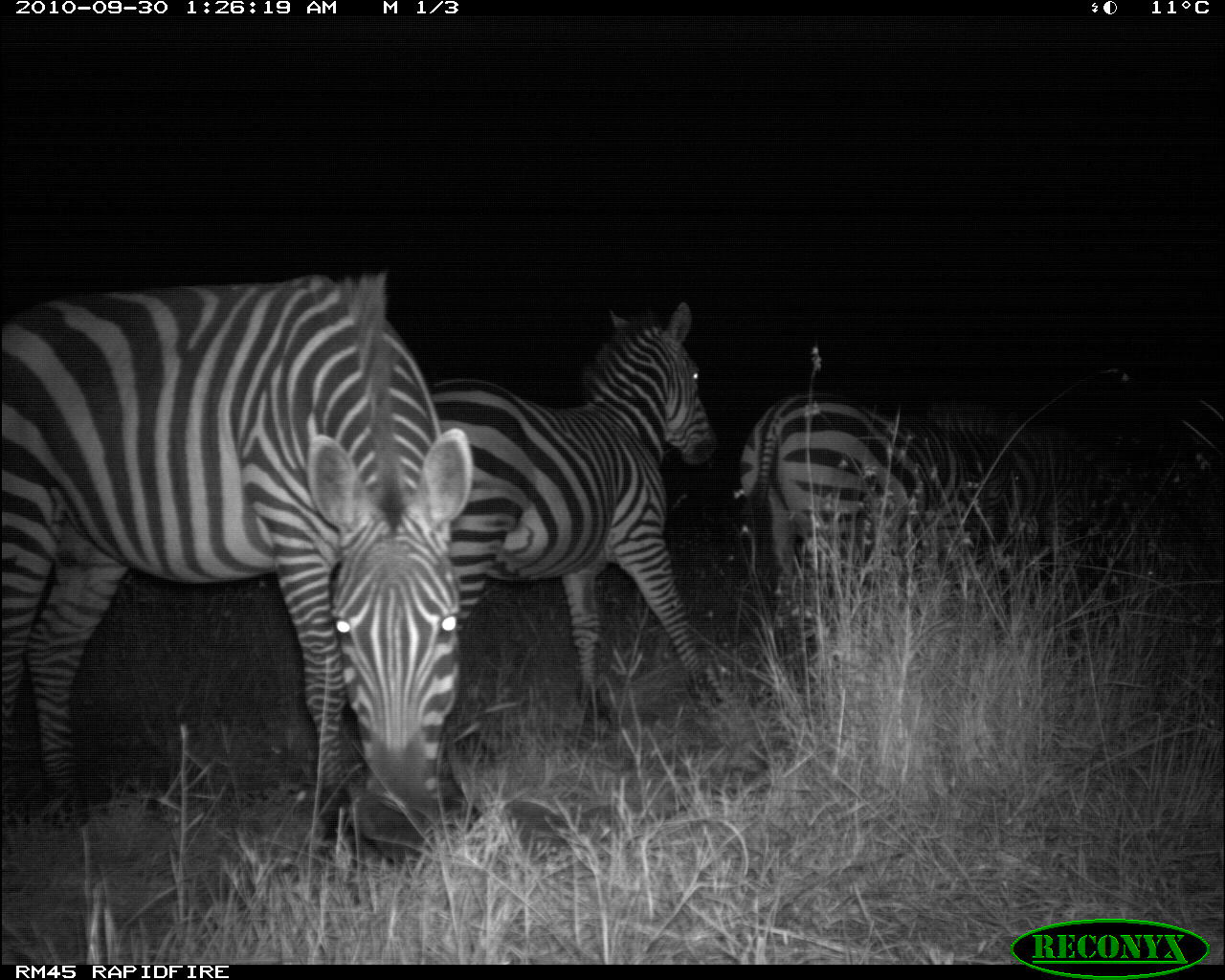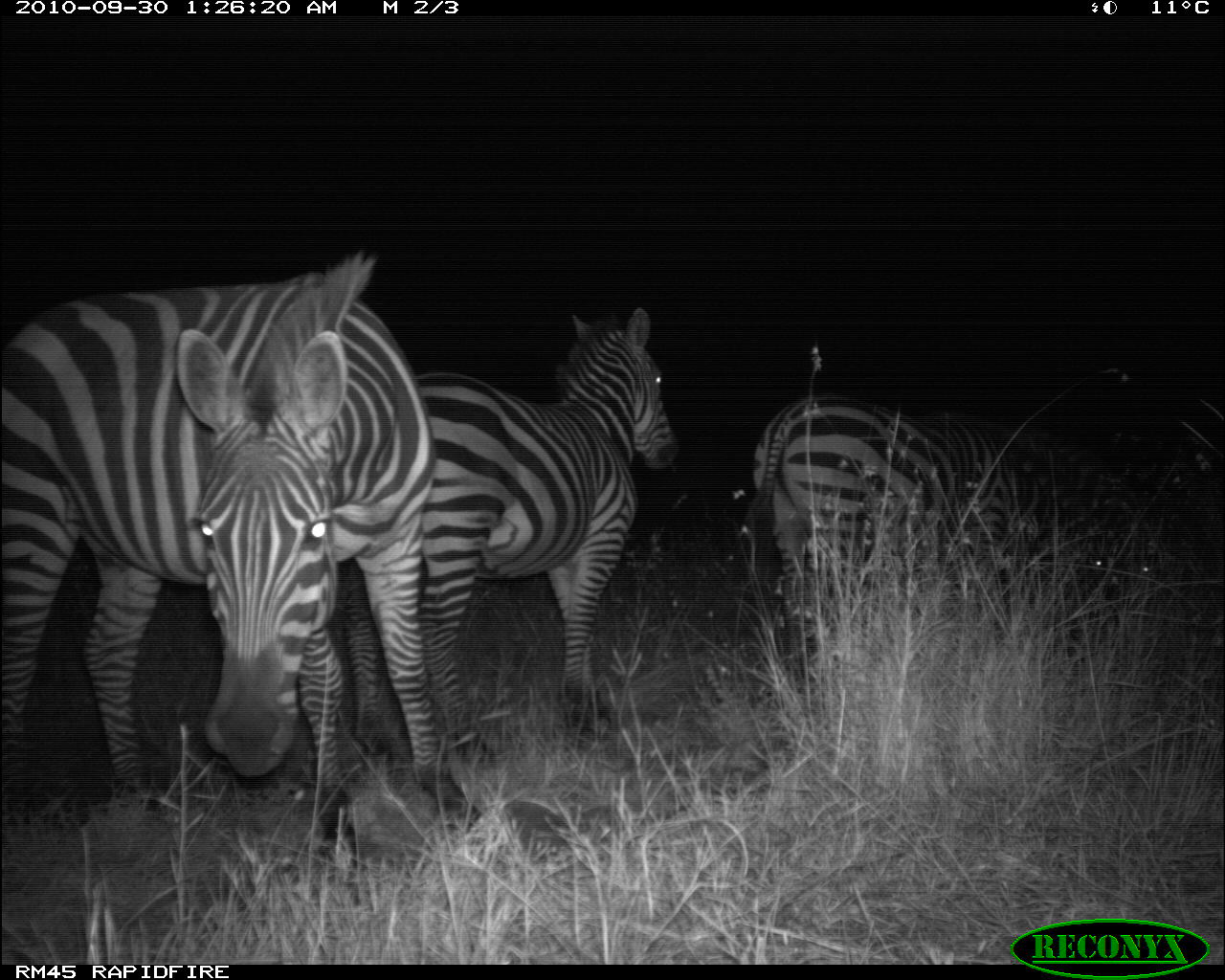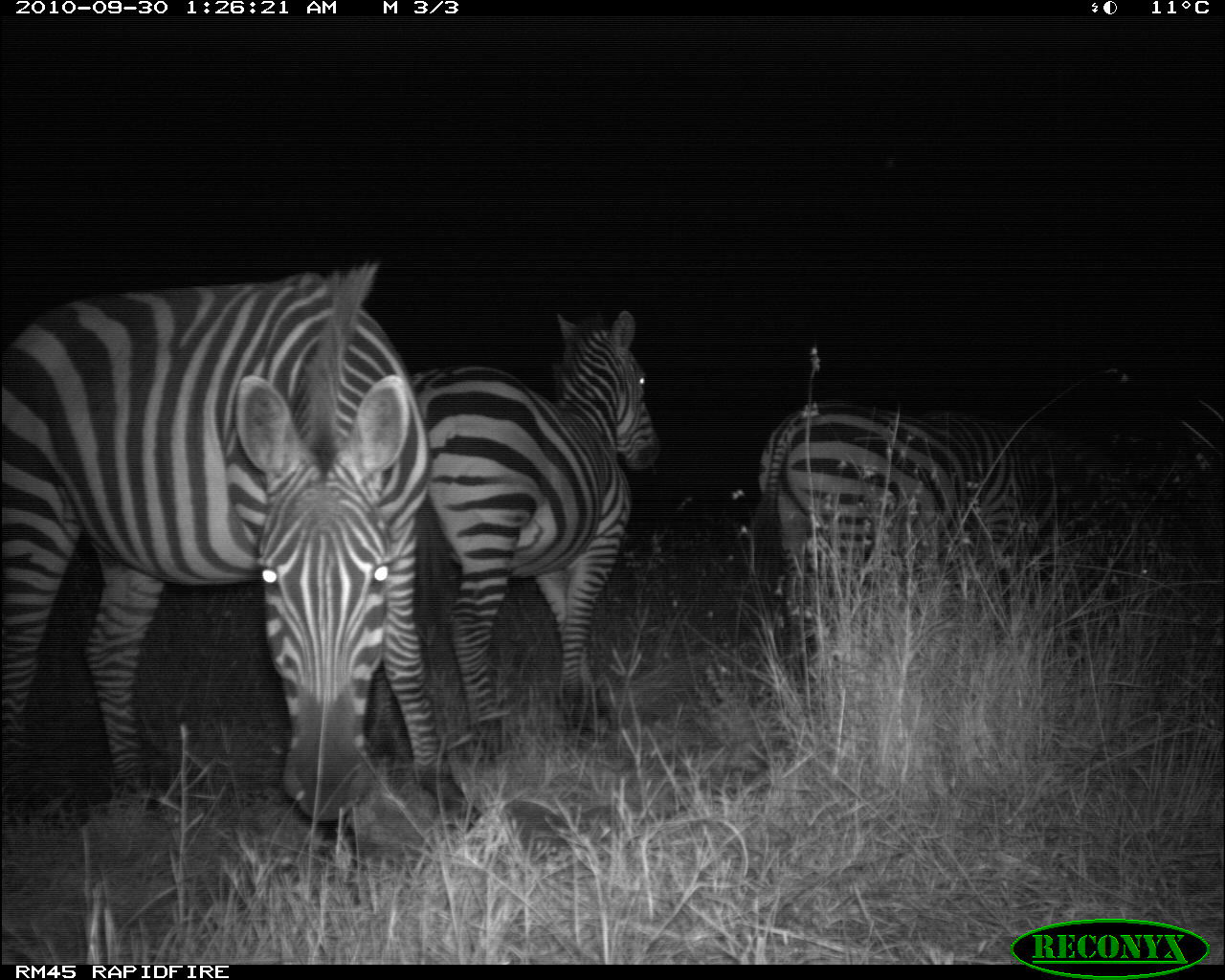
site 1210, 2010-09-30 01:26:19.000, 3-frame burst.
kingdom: Animalia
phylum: Chordata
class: Mammalia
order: Perissodactyla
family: Equidae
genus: Equus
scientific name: Equus quagga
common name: plains zebra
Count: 4.